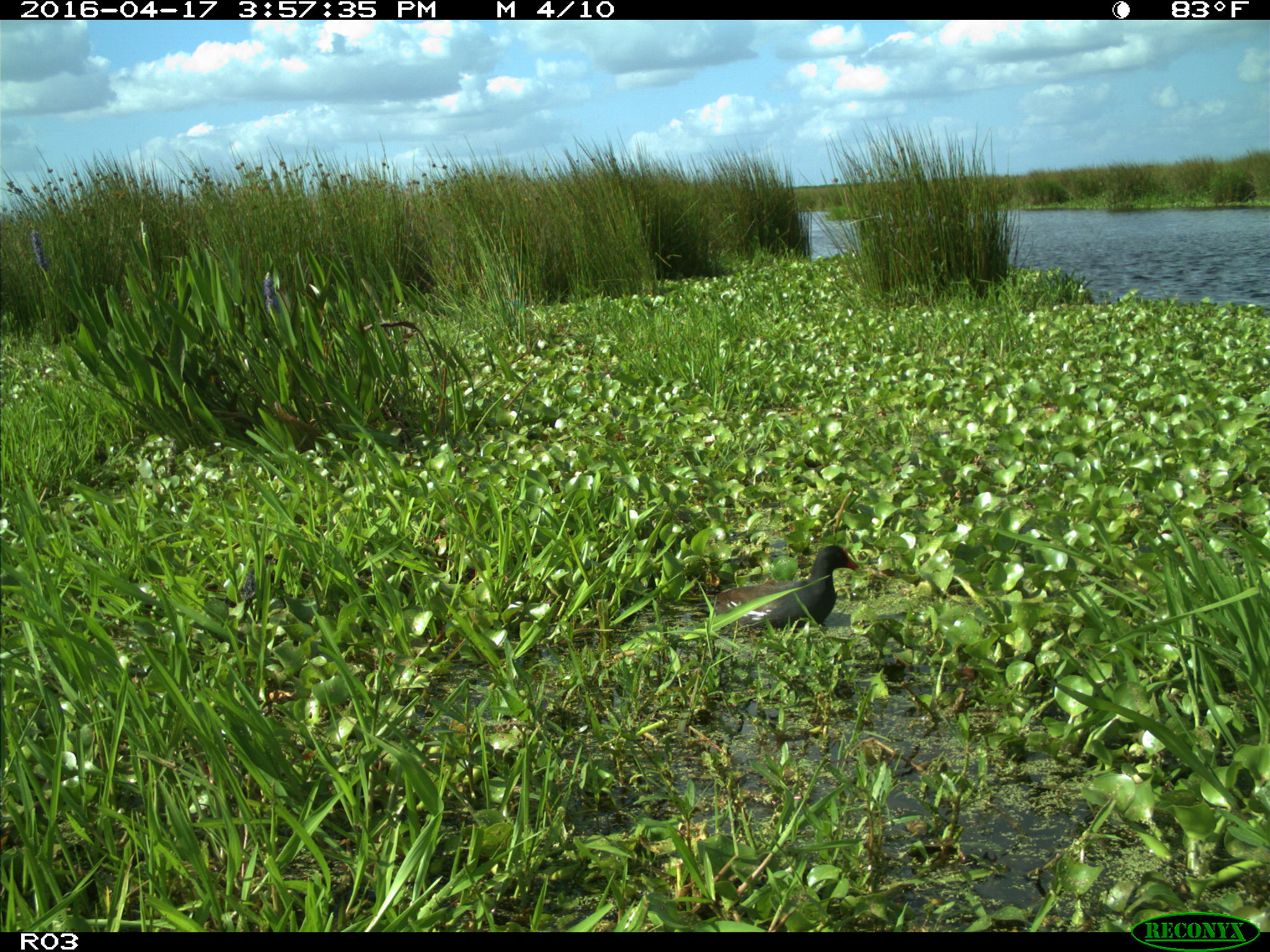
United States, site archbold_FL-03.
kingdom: Animalia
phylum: Chordata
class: Aves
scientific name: Aves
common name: birds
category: unidentified bird